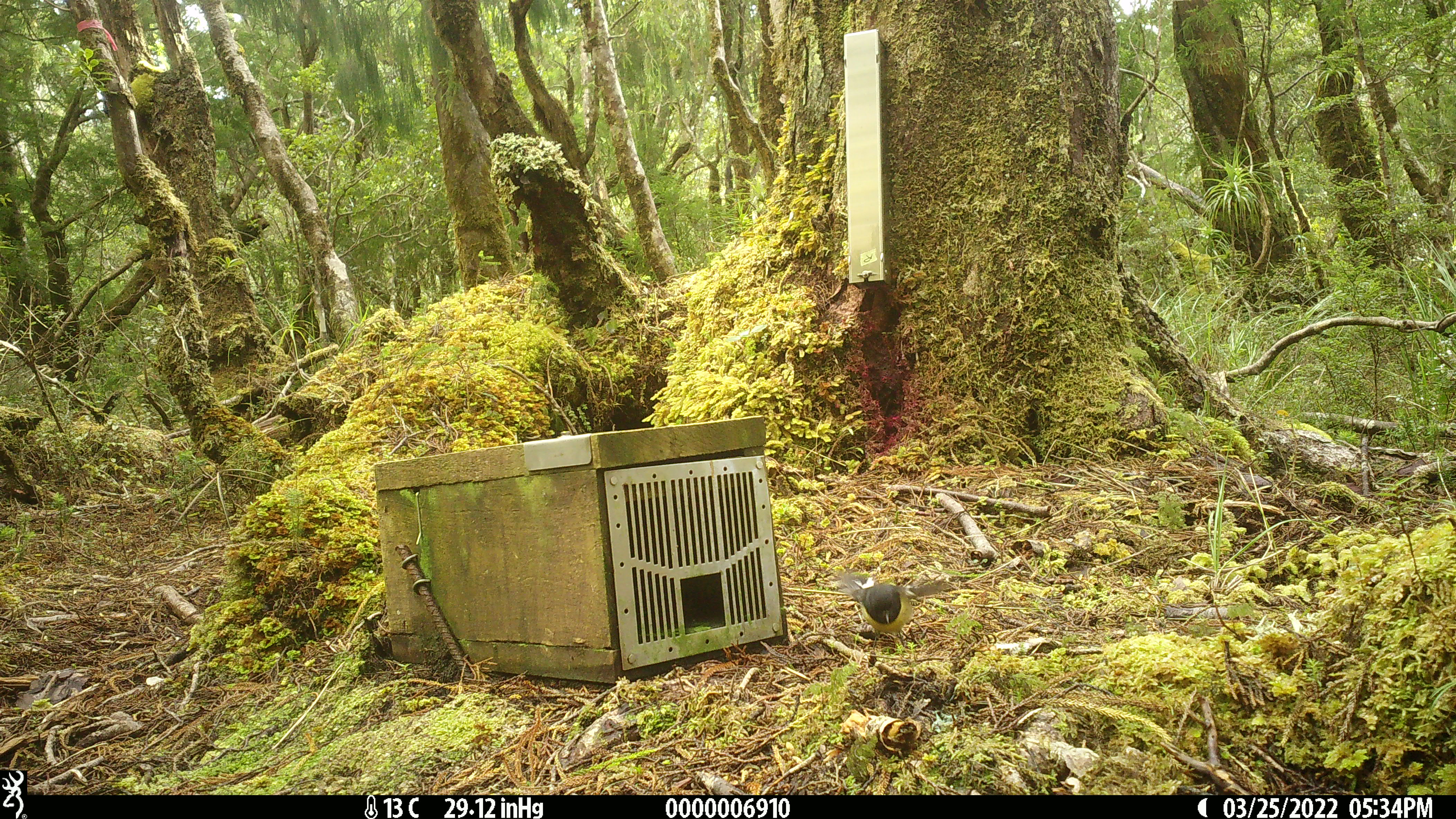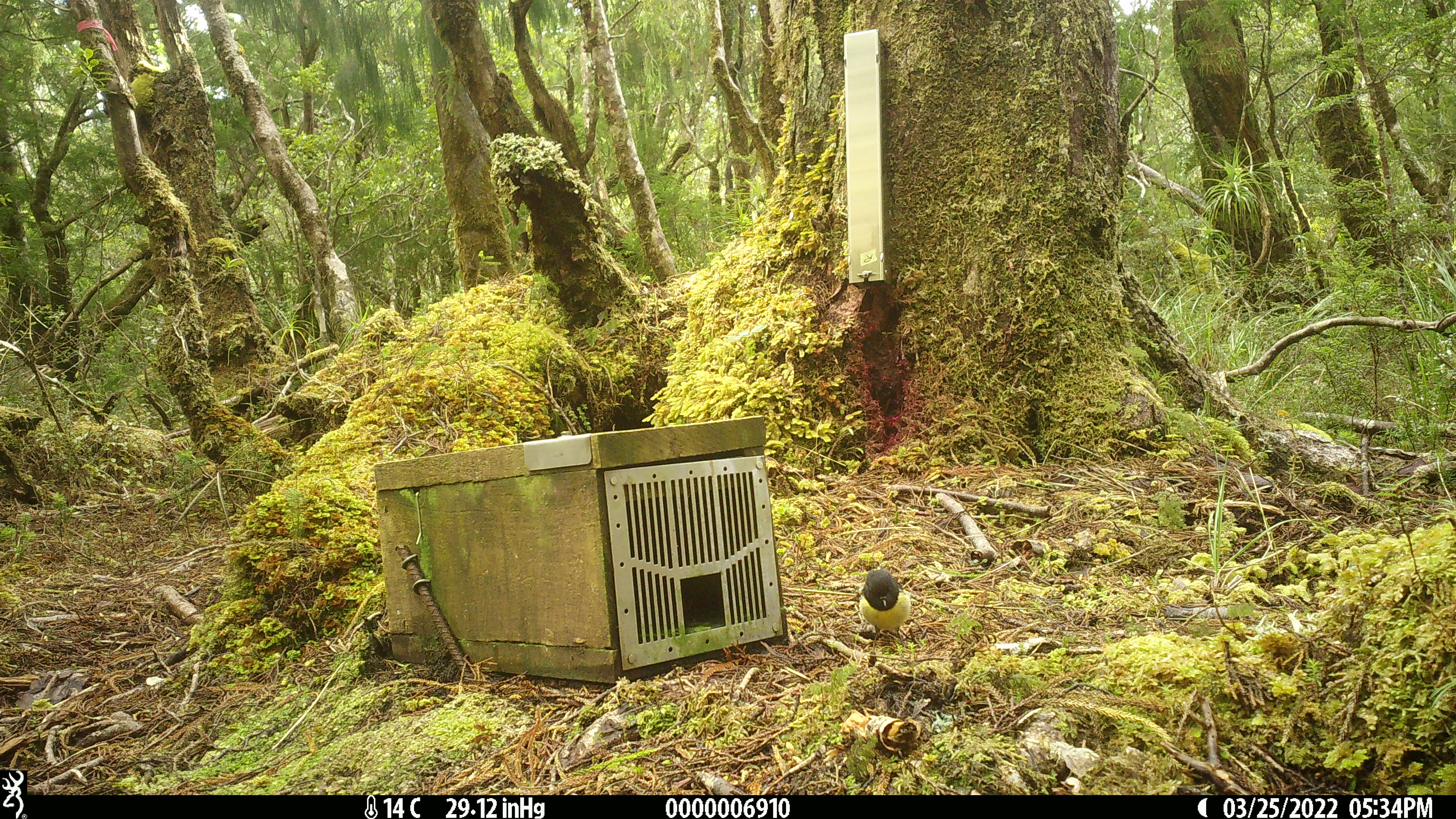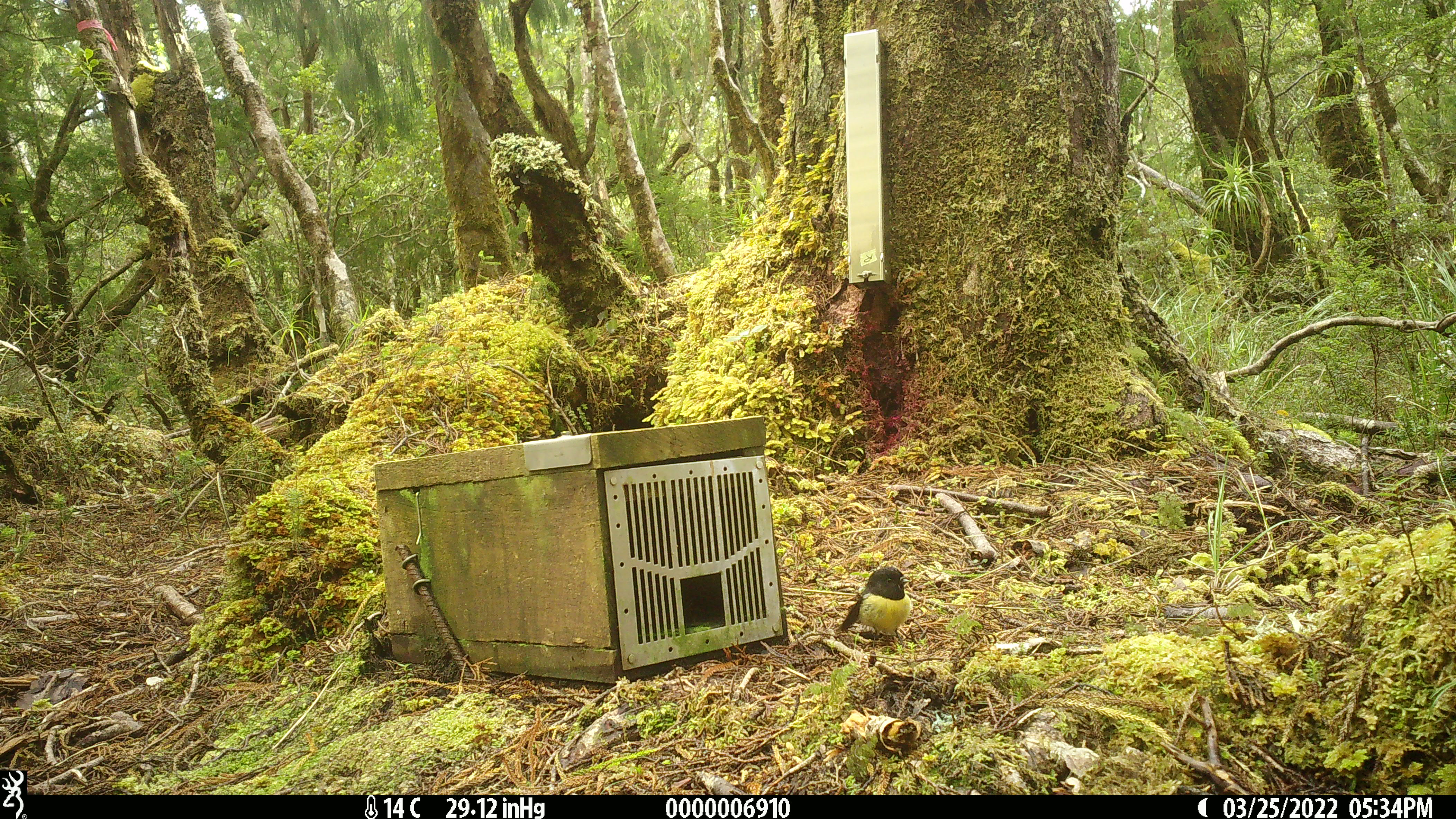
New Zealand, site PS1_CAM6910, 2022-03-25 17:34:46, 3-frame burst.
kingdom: Animalia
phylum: Chordata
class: Aves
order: Passeriformes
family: Petroicidae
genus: Petroica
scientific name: Petroica macrocephala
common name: tomtit